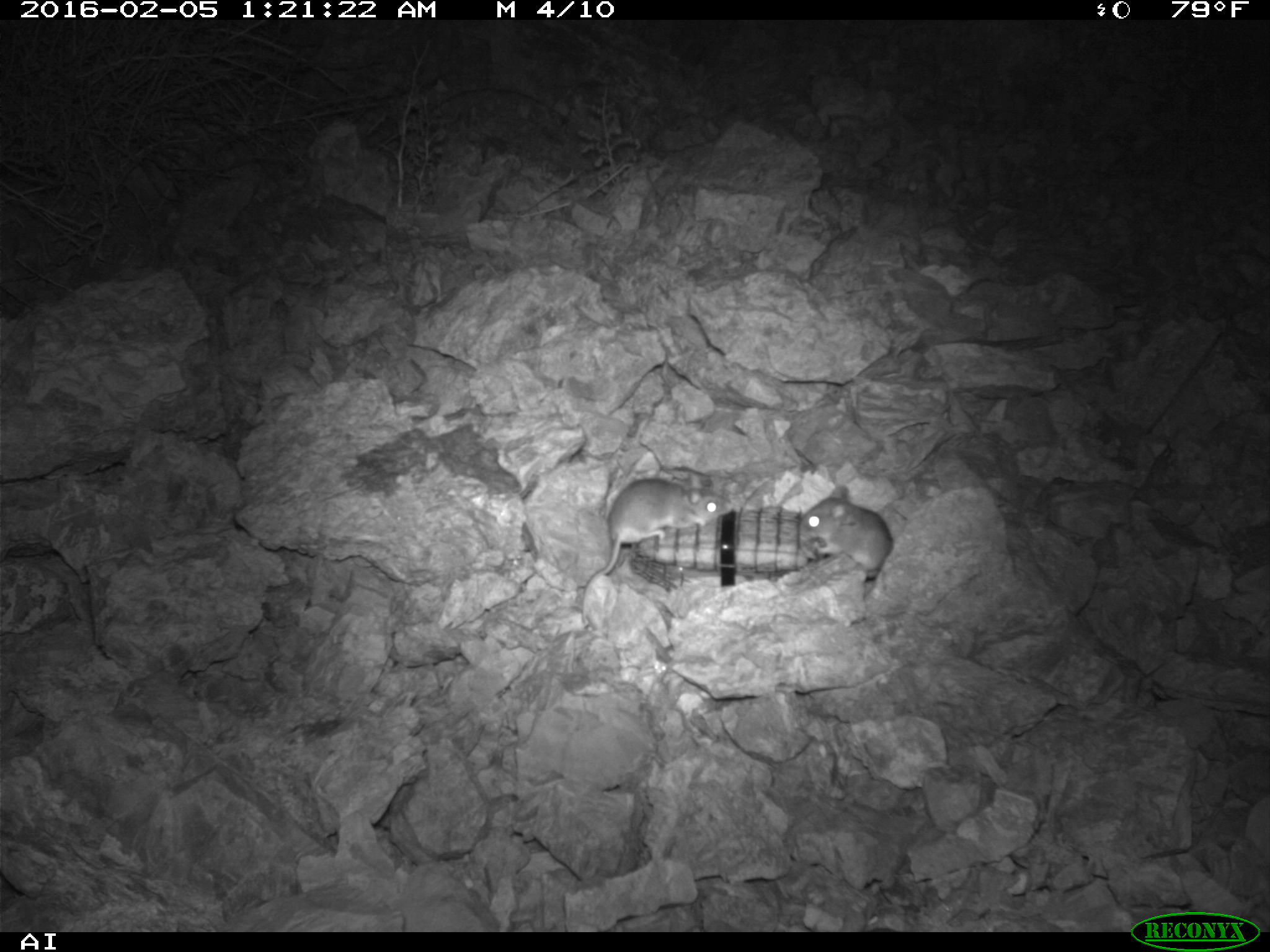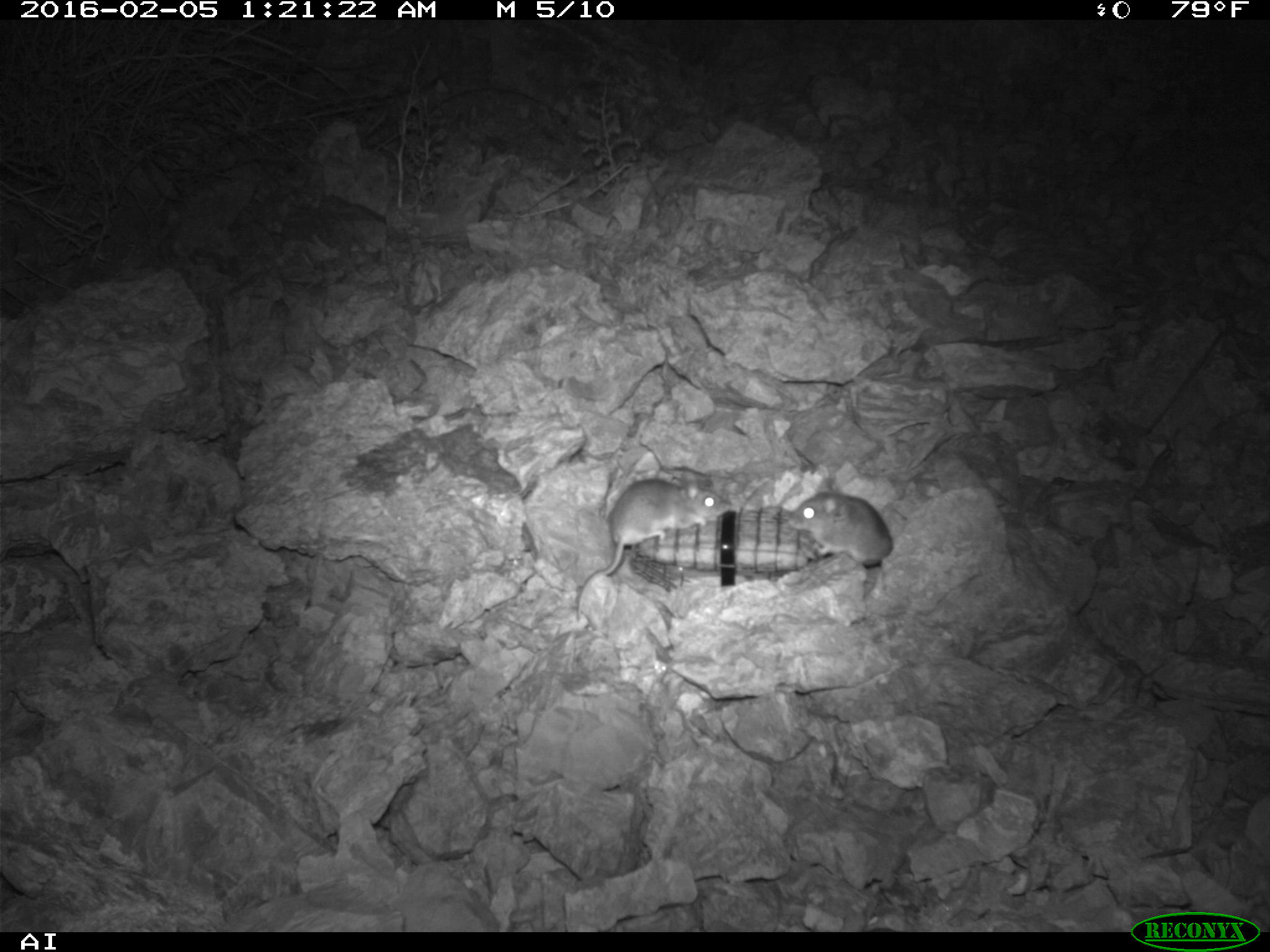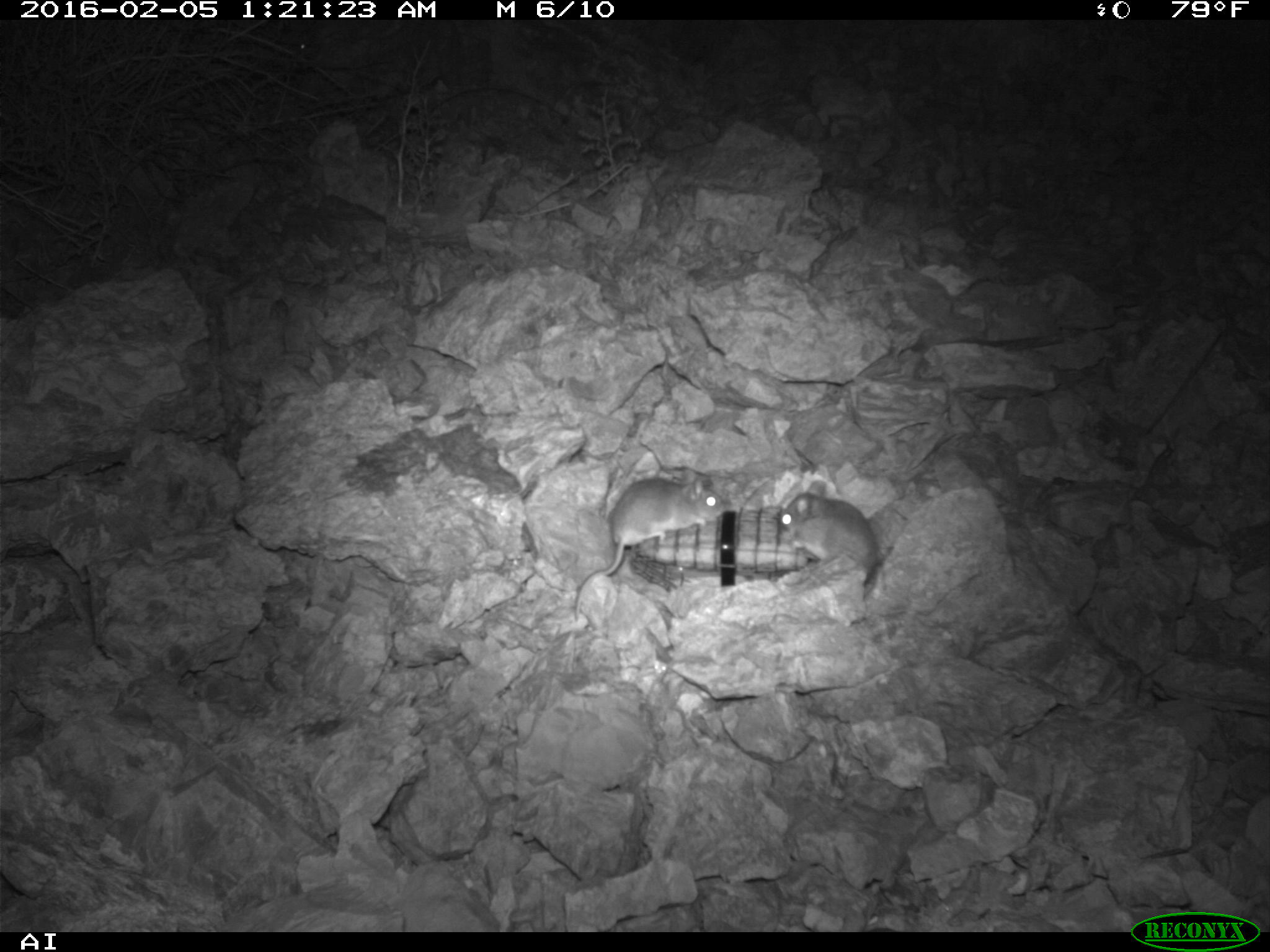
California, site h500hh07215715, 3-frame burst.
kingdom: Animalia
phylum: Chordata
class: Mammalia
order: Rodentia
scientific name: Rodentia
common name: rodent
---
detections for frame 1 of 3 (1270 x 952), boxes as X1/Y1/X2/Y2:
rodent: 580/473/732/622; 797/484/894/581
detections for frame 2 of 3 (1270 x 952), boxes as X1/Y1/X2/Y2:
rodent: 575/480/719/619; 788/477/893/568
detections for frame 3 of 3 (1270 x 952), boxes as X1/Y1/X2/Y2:
rodent: 574/469/728/620; 781/480/879/575